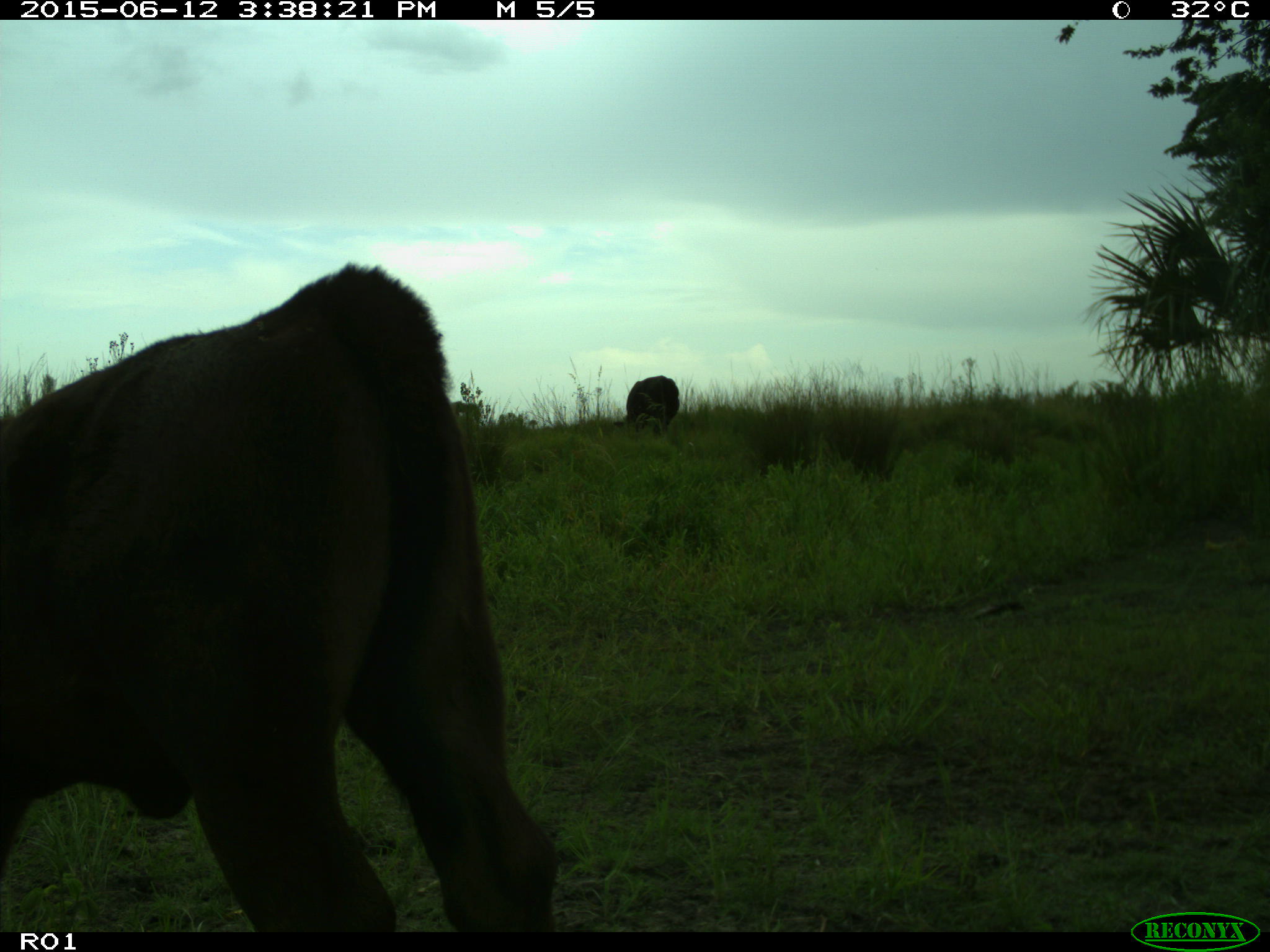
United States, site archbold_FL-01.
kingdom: Animalia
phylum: Chordata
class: Mammalia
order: Artiodactyla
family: Bovidae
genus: Bos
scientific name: Bos taurus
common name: domestic cow